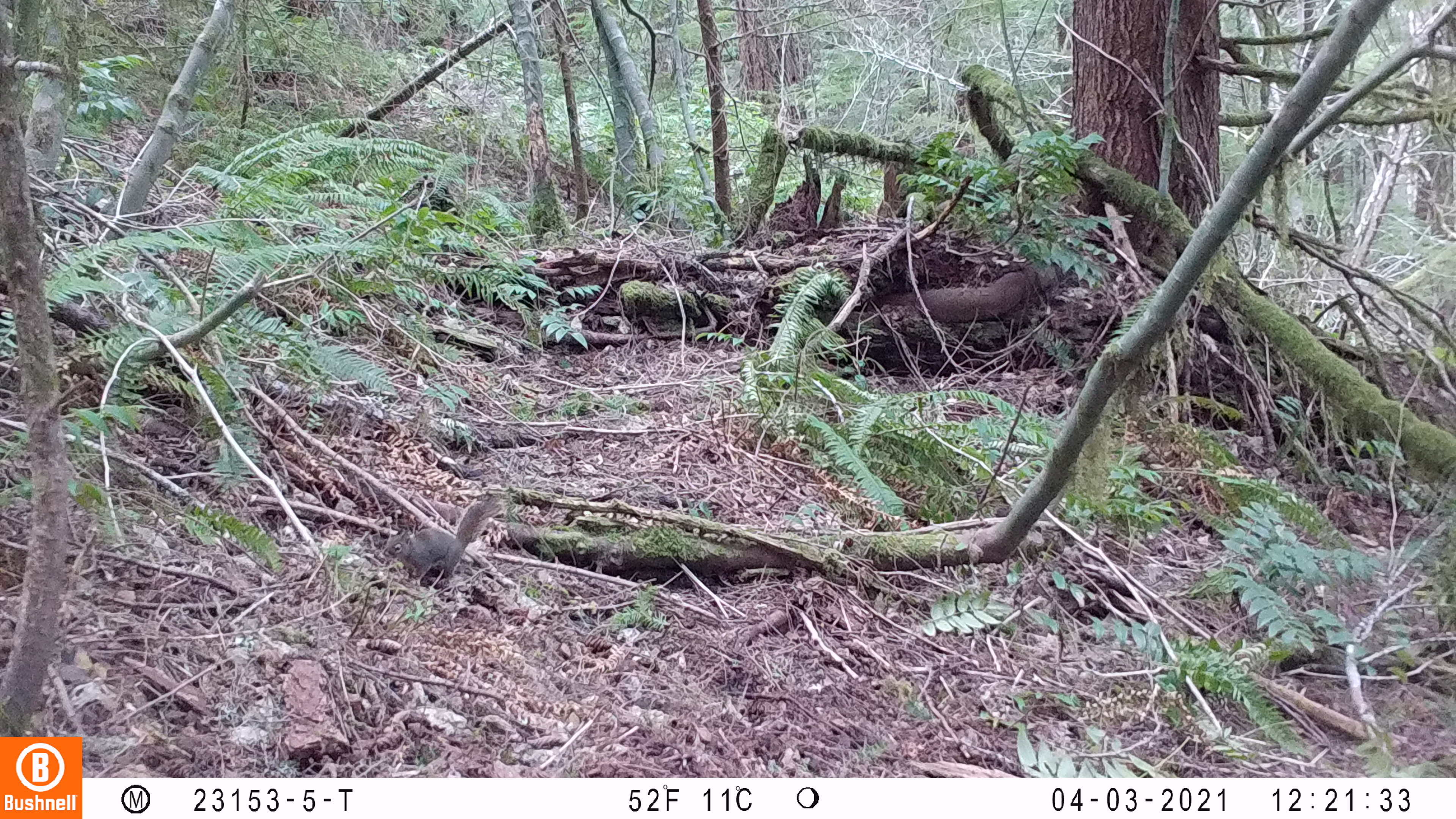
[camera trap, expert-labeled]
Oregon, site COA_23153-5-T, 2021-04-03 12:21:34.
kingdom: Animalia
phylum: Chordata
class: Mammalia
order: Rodentia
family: Sciuridae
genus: Tamiasciurus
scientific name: Tamiasciurus douglasii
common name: douglas squirrel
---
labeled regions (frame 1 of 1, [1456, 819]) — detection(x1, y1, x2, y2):
douglas squirrel: detection(377, 487, 509, 589)